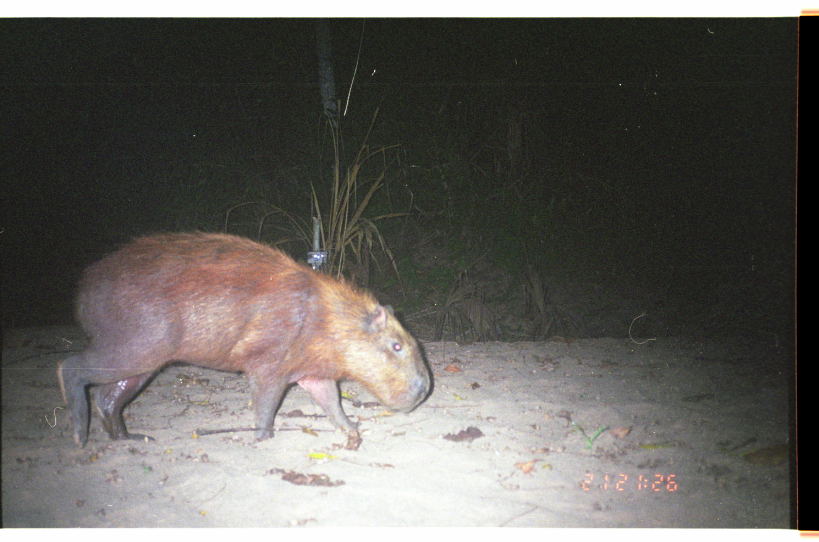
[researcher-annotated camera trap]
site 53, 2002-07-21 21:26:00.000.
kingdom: Animalia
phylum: Chordata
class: Mammalia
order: Rodentia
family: Caviidae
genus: Hydrochoerus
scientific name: Hydrochoerus hydrochaeris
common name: capybara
Hydrochoerus hydrochaeris (capybara).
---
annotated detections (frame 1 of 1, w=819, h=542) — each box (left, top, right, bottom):
hydrochoerus hydrochaeris: (55, 228, 432, 450)